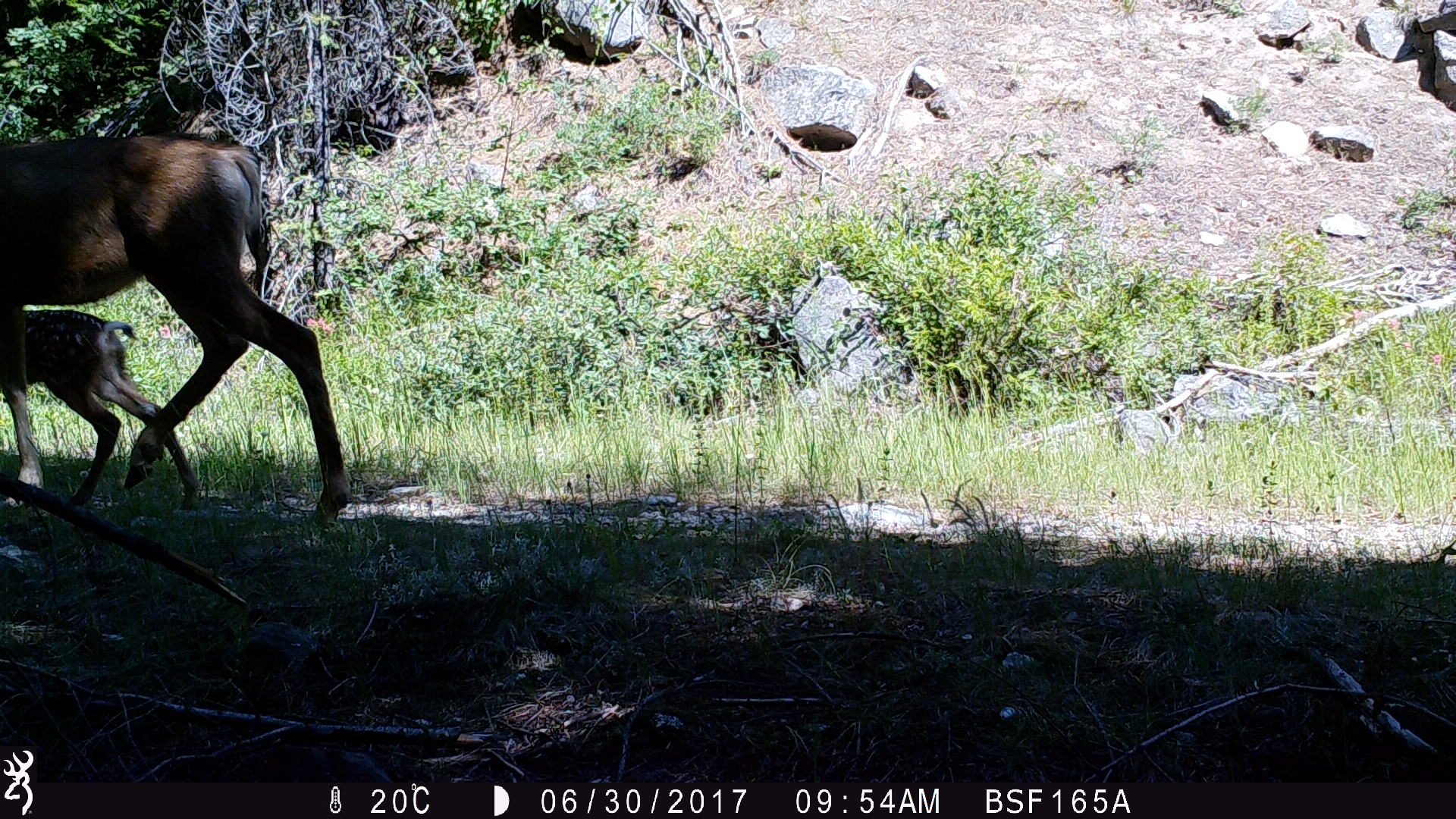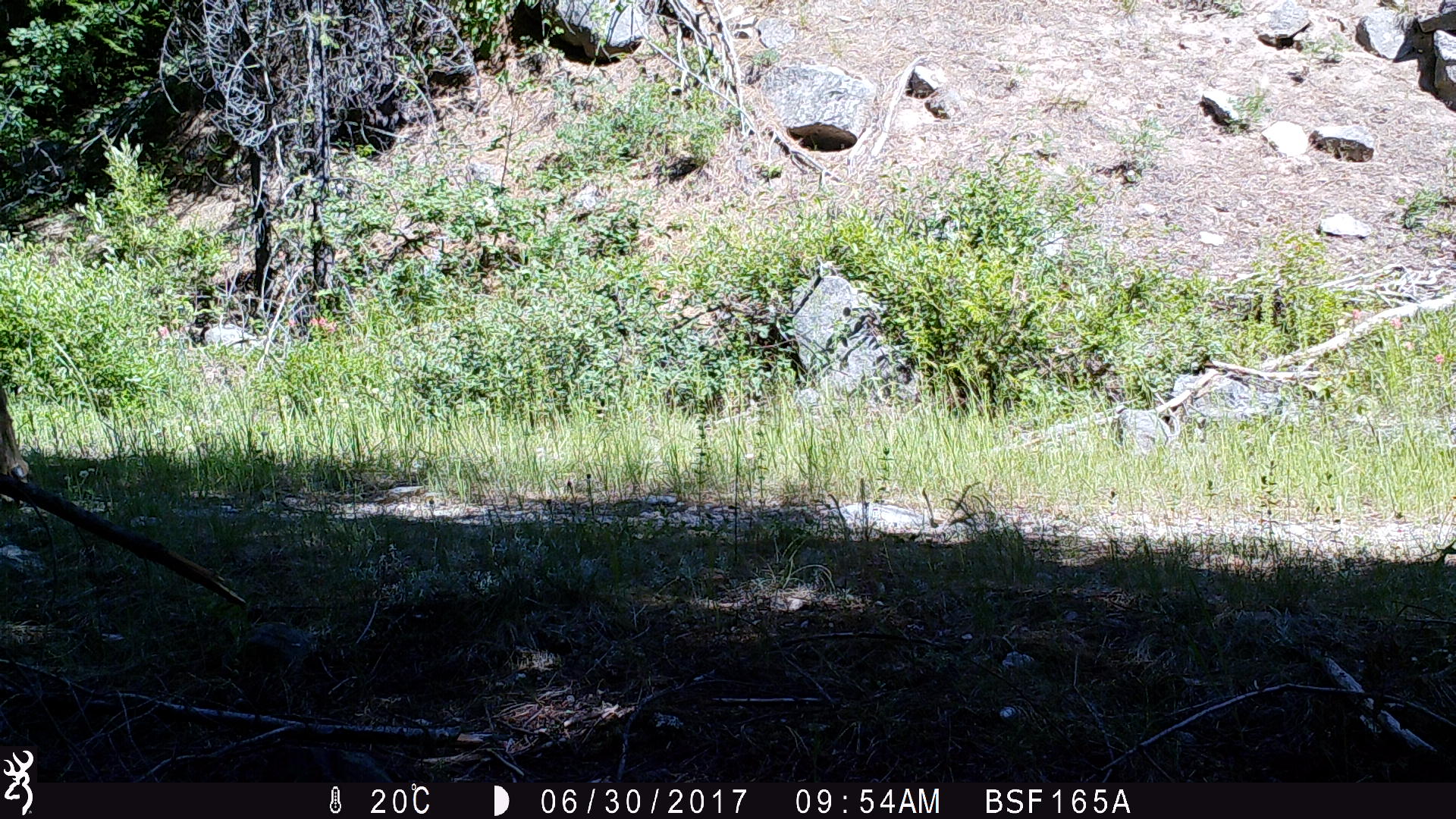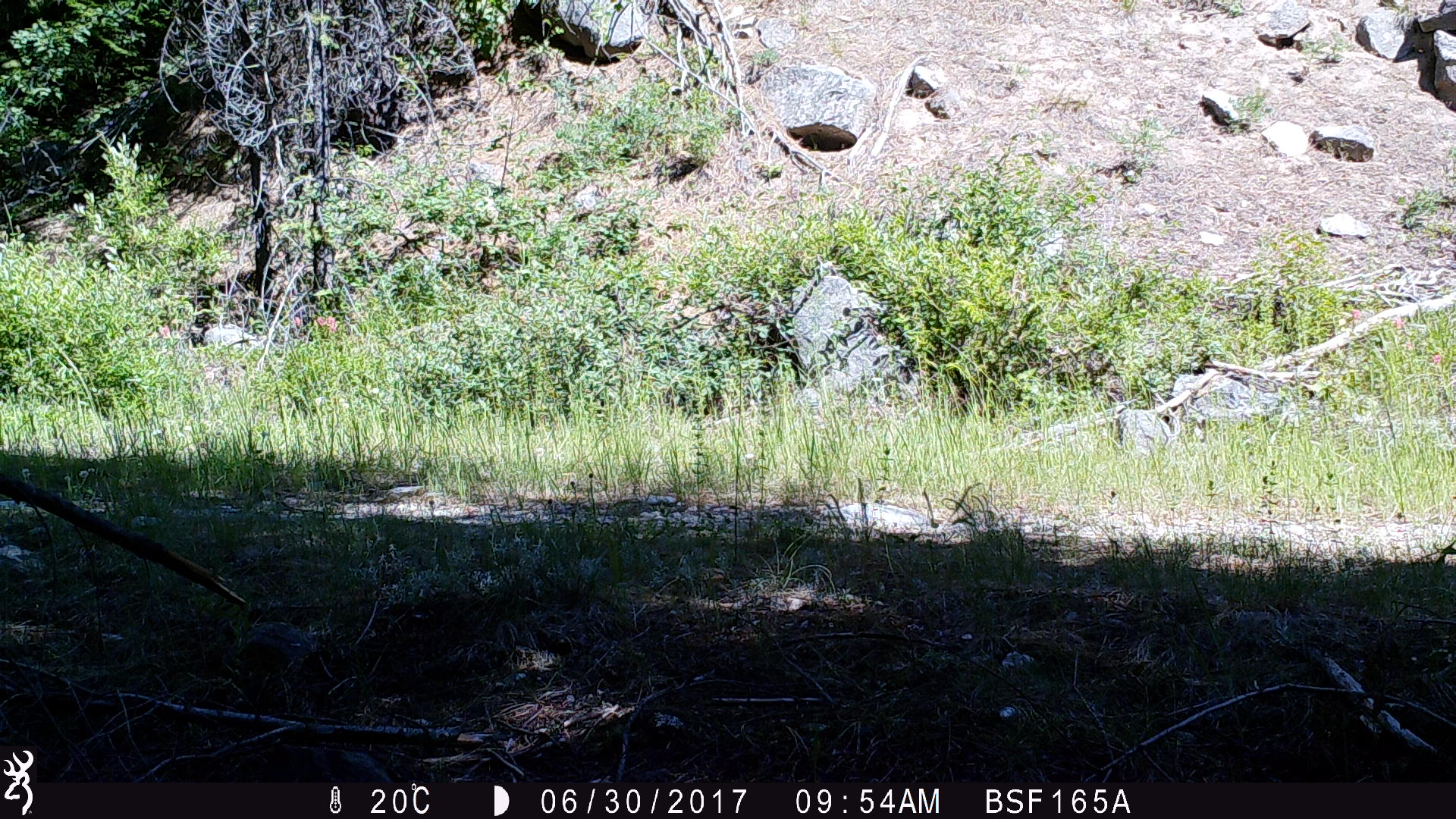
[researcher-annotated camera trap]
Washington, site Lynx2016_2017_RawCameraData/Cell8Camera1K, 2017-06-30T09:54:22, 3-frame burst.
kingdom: Animalia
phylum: Chordata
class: Mammalia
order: Artiodactyla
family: Cervidae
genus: Odocoileus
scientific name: Odocoileus hemionus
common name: mule deer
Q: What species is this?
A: Odocoileus hemionus (mule deer).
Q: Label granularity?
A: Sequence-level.